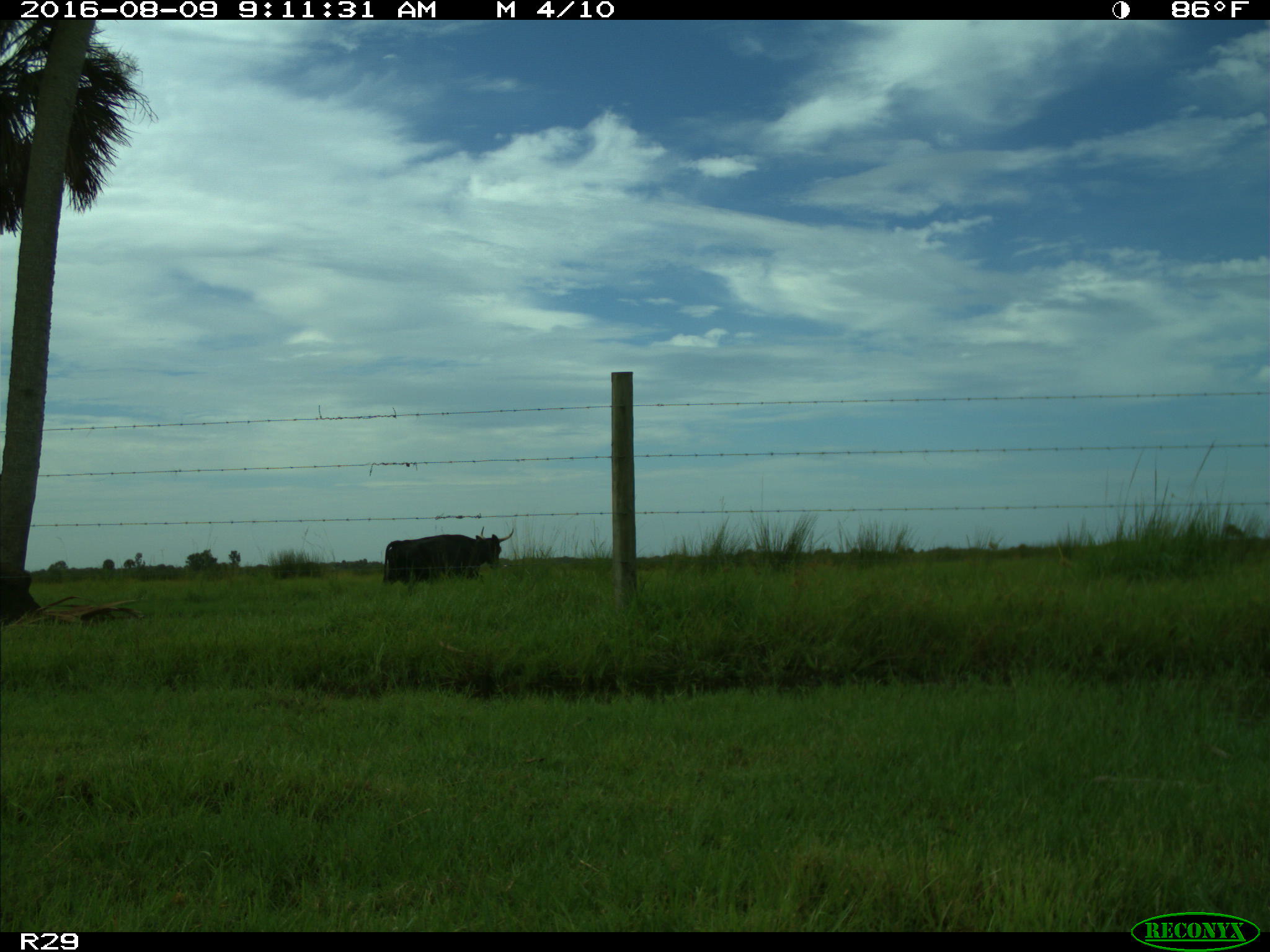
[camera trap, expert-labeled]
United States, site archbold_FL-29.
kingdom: Animalia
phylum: Chordata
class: Mammalia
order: Artiodactyla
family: Bovidae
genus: Bos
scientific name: Bos taurus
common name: domestic cow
Bos taurus (domestic cow).